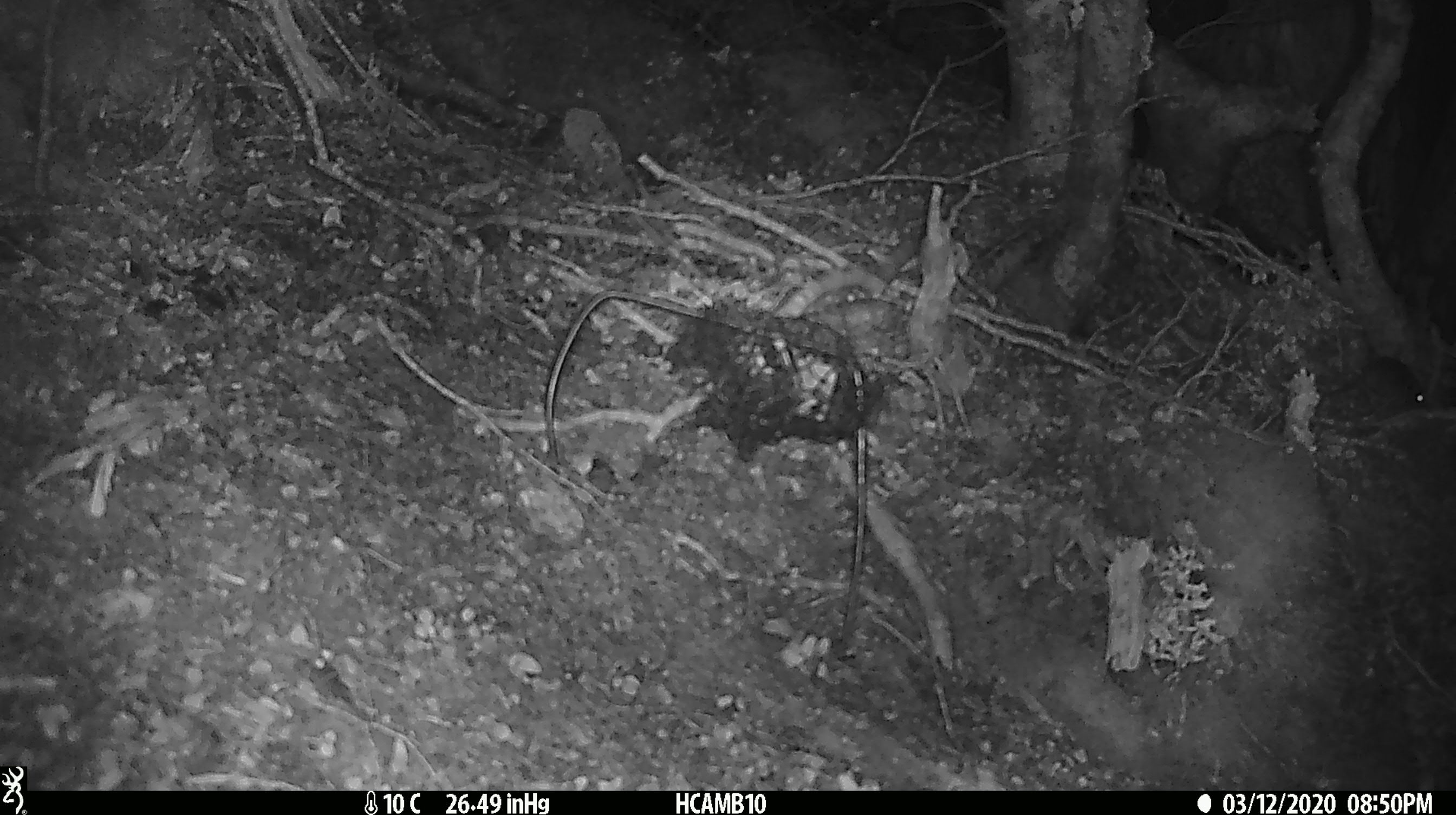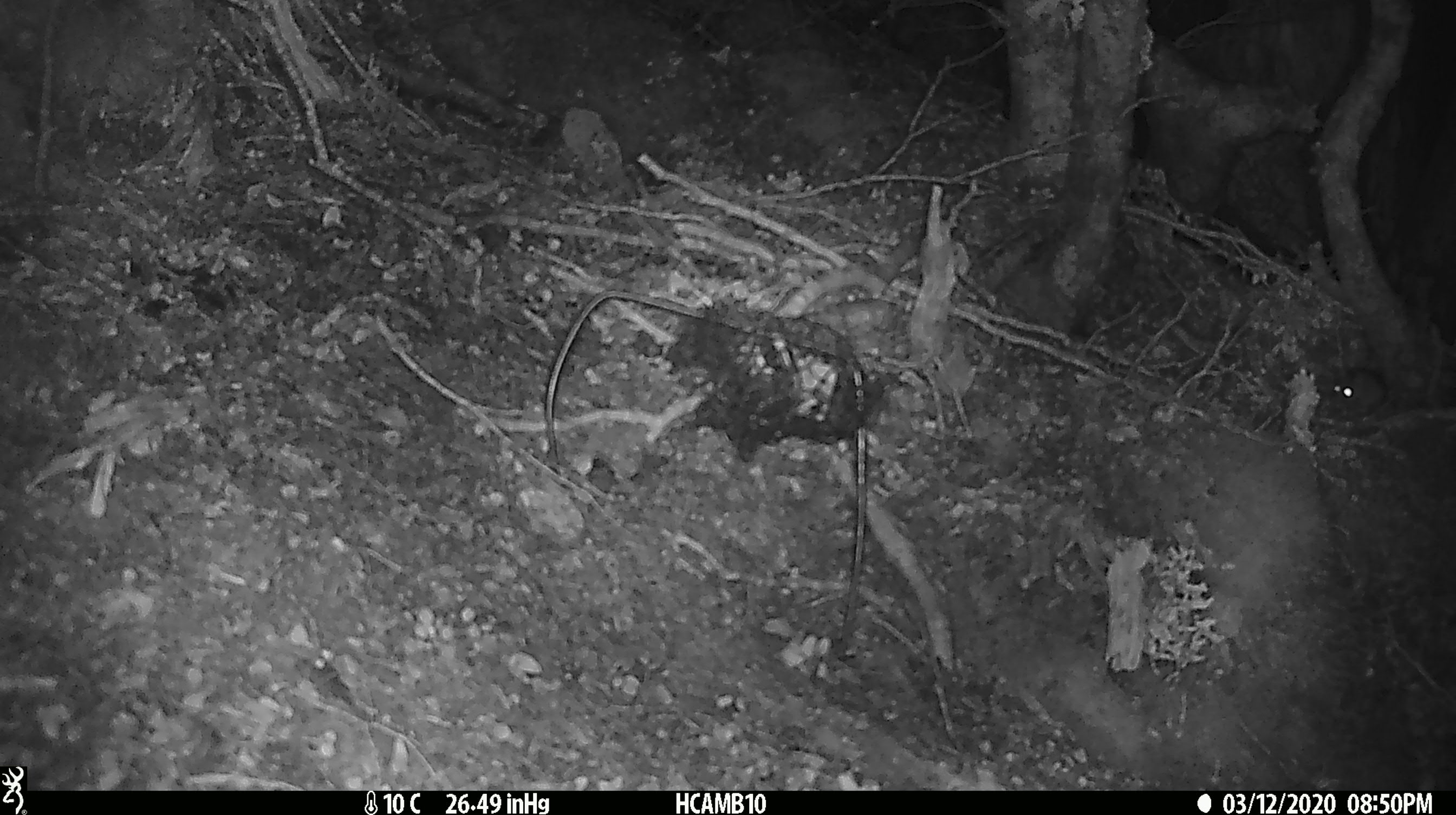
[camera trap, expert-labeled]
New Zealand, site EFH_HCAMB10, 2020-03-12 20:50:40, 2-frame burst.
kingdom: Animalia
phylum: Chordata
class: Mammalia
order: Rodentia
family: Muridae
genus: Mus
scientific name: Mus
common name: mouse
Mouse (Mus).